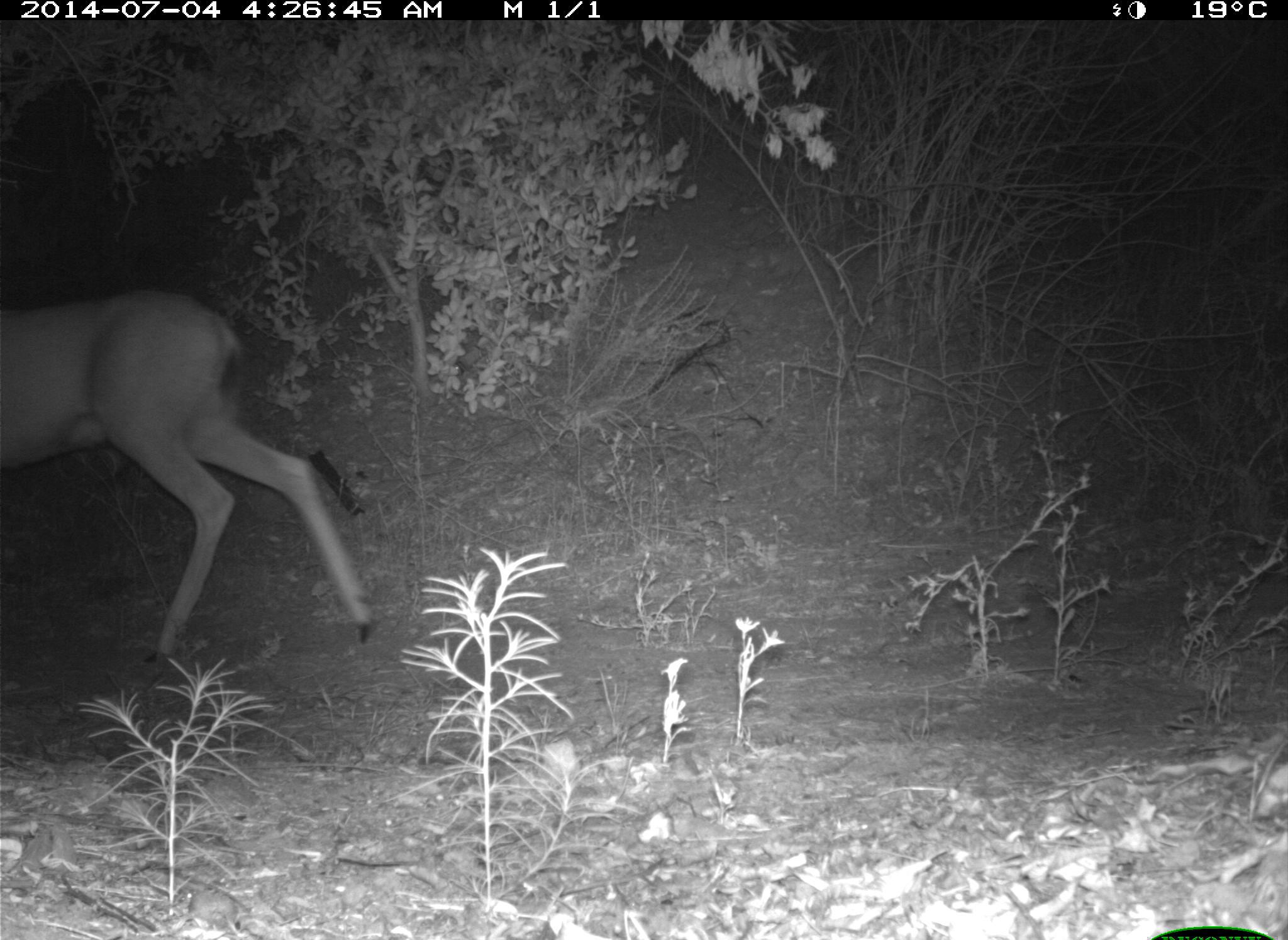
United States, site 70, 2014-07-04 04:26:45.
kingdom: Animalia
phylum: Chordata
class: Mammalia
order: Artiodactyla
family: Cervidae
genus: Odocoileus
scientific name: Odocoileus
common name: deer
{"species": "deer (Odocoileus)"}